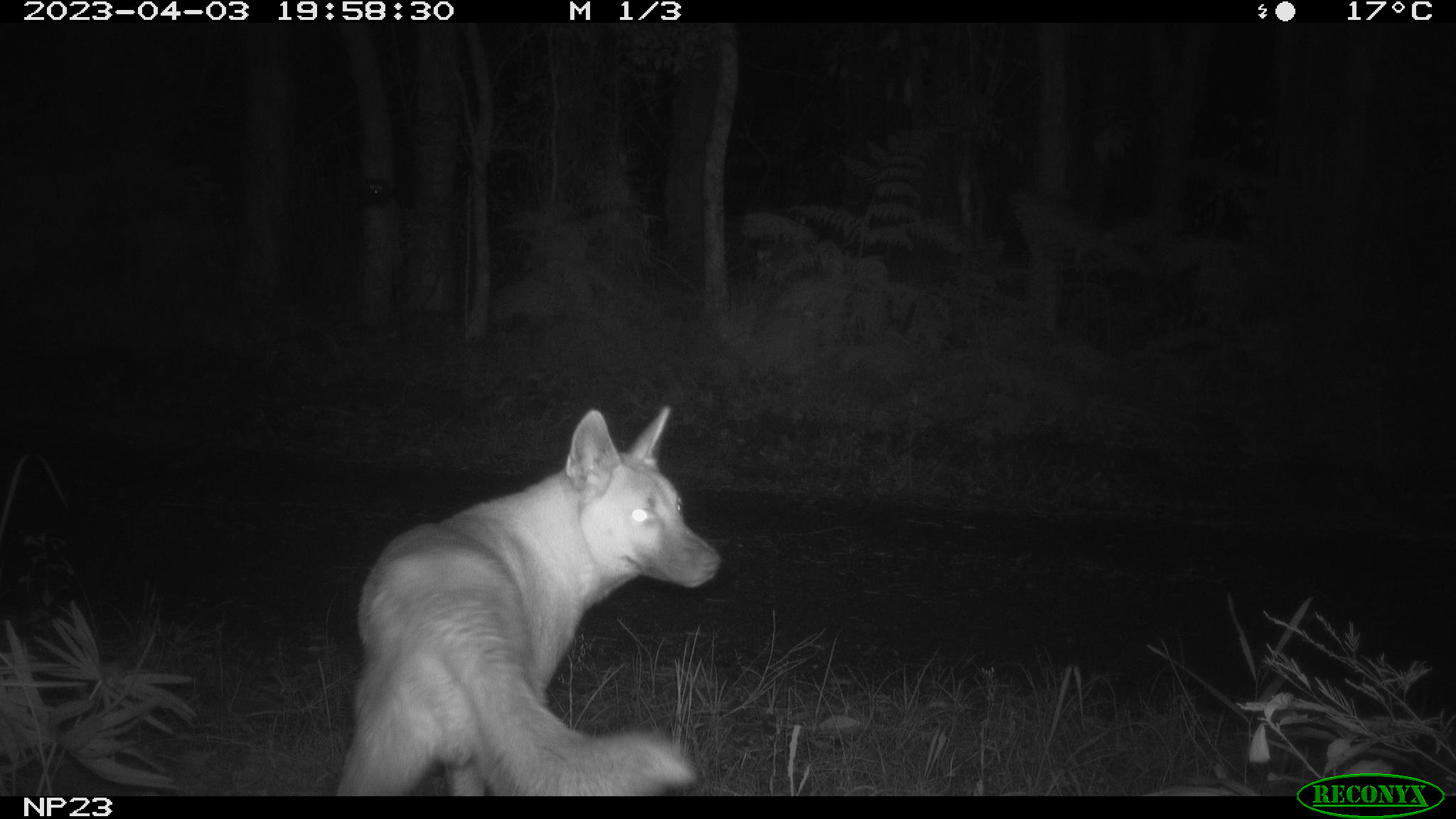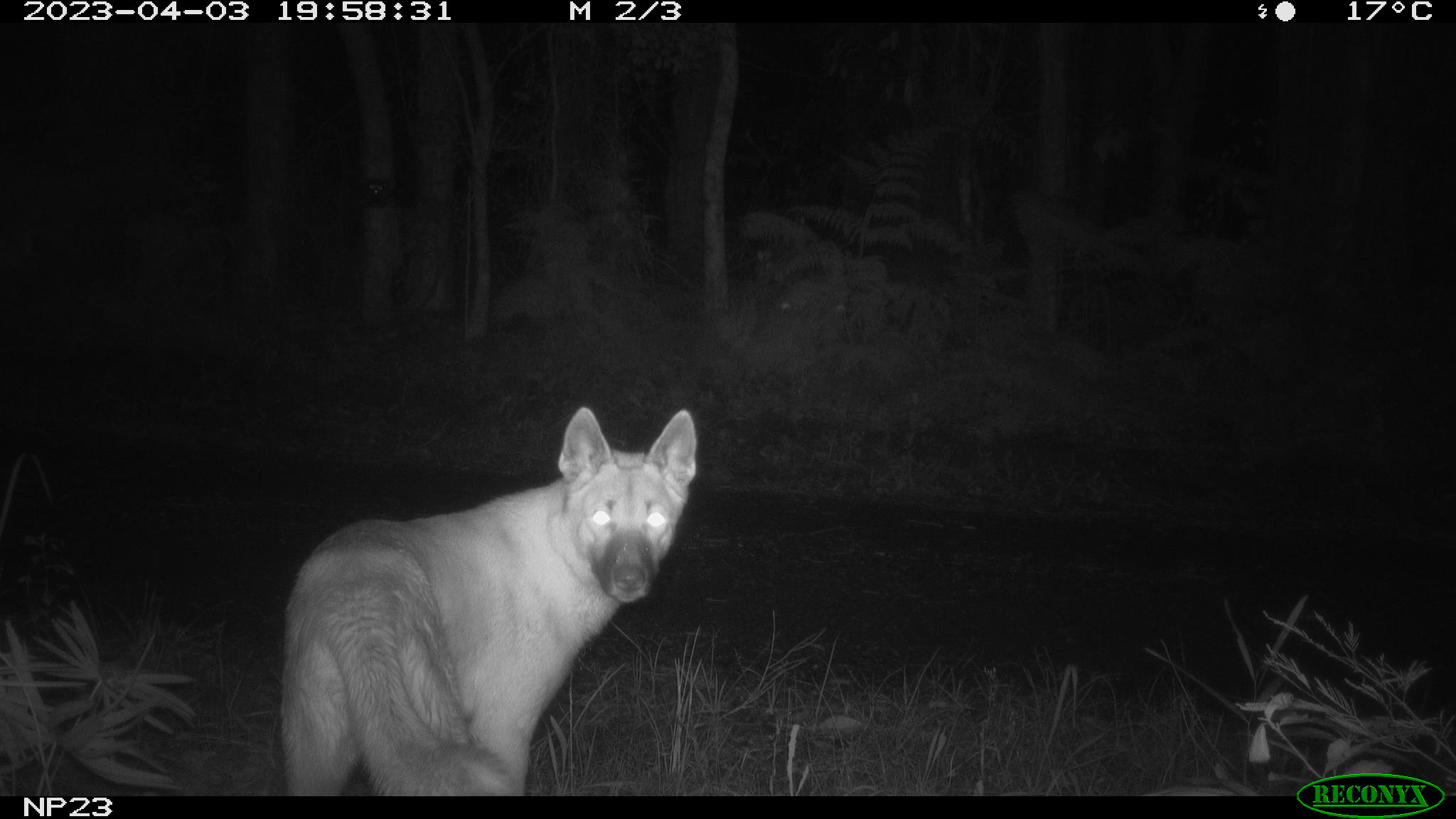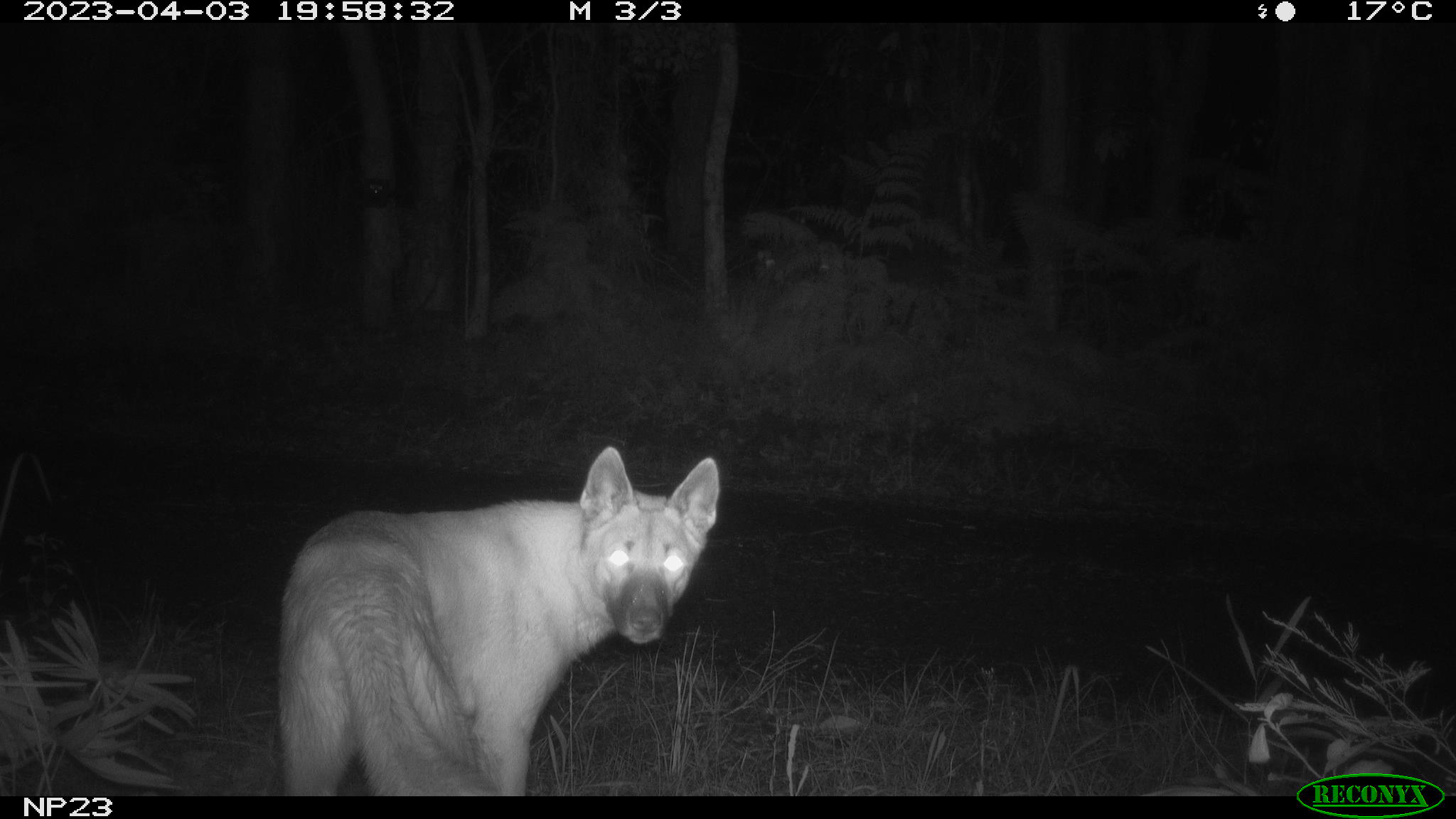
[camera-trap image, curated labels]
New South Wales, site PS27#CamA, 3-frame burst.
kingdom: Animalia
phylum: Chordata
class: Mammalia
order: Carnivora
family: Canidae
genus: Canis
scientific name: Canis familiaris dingo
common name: dingo